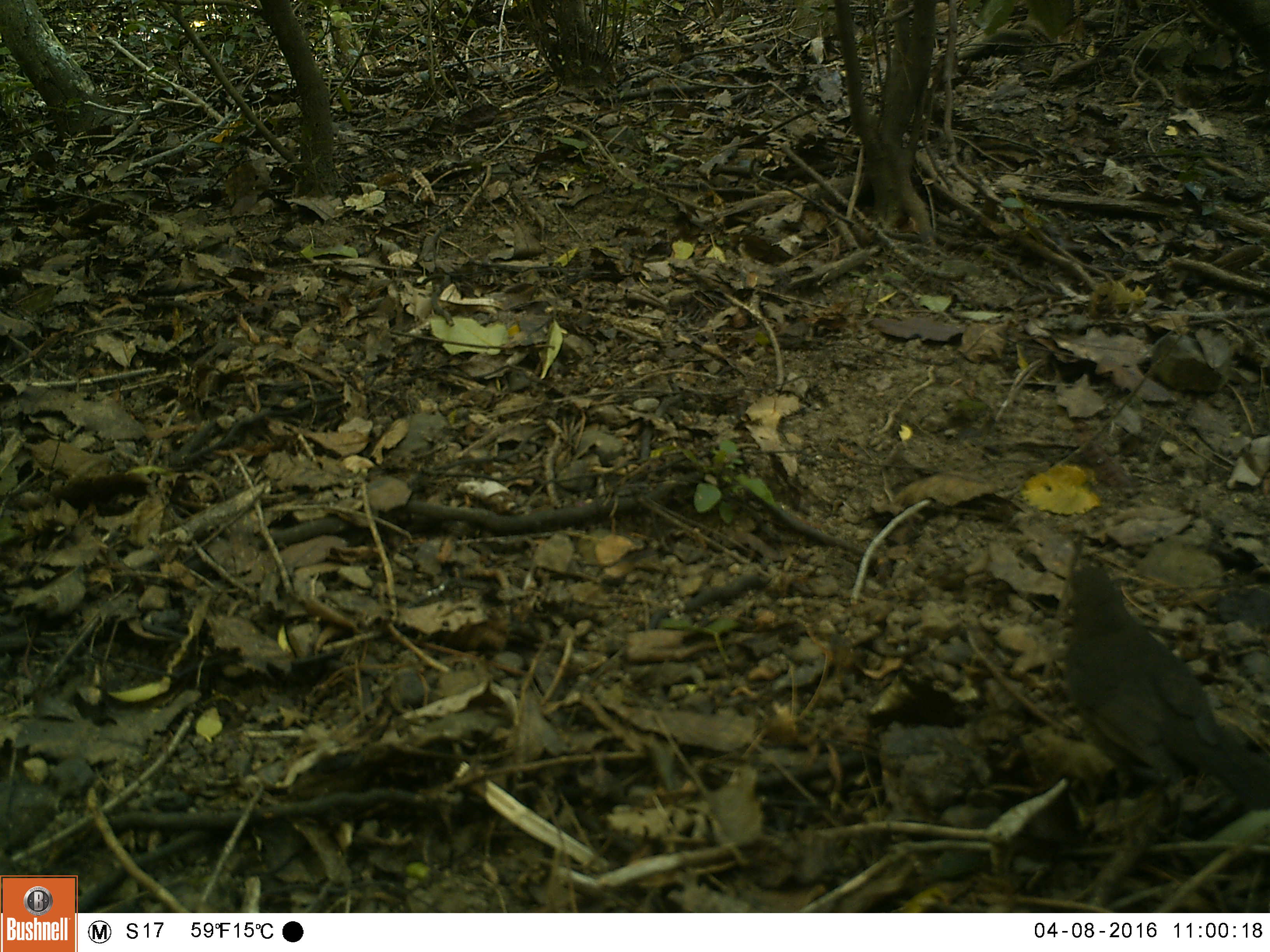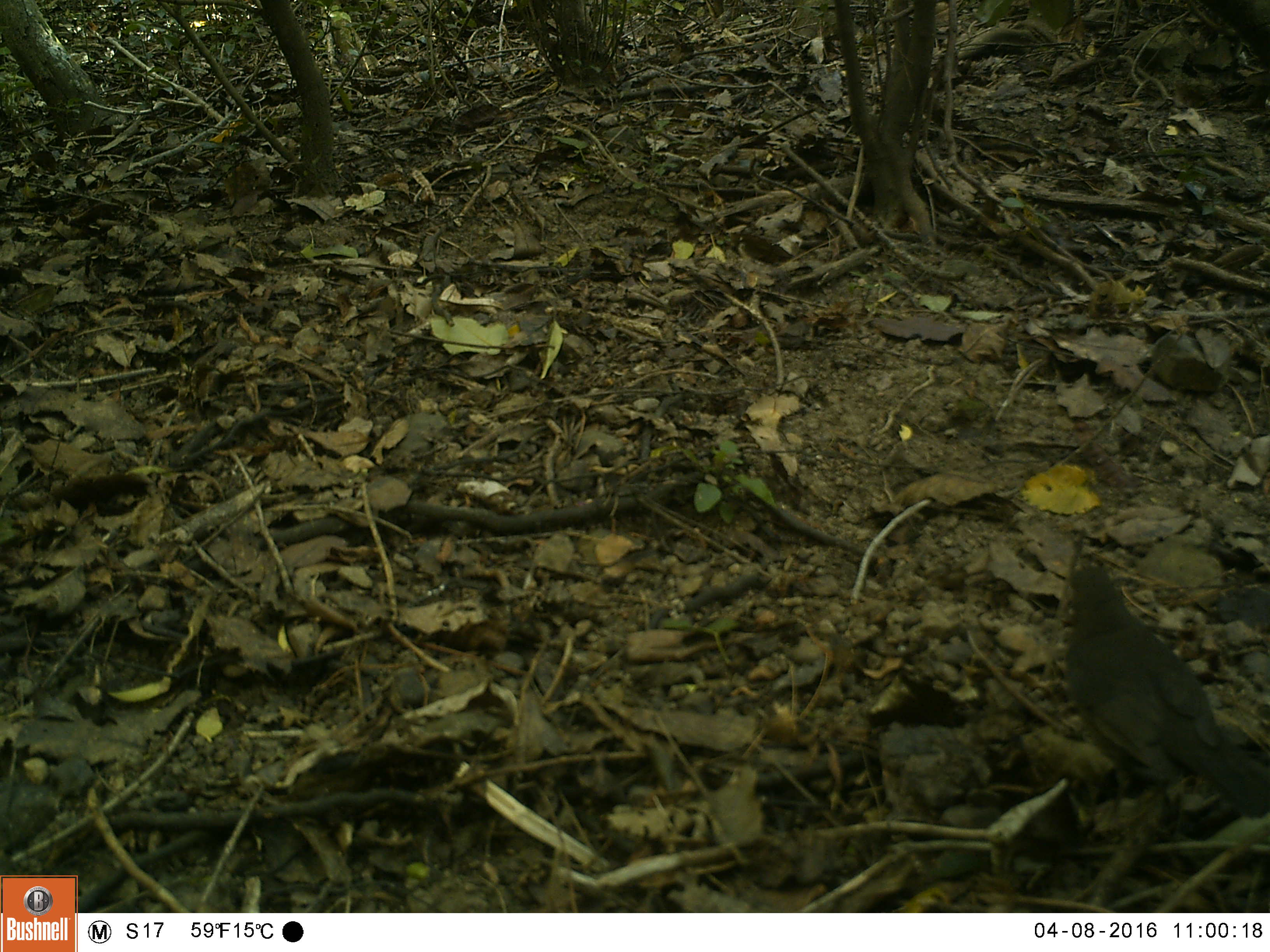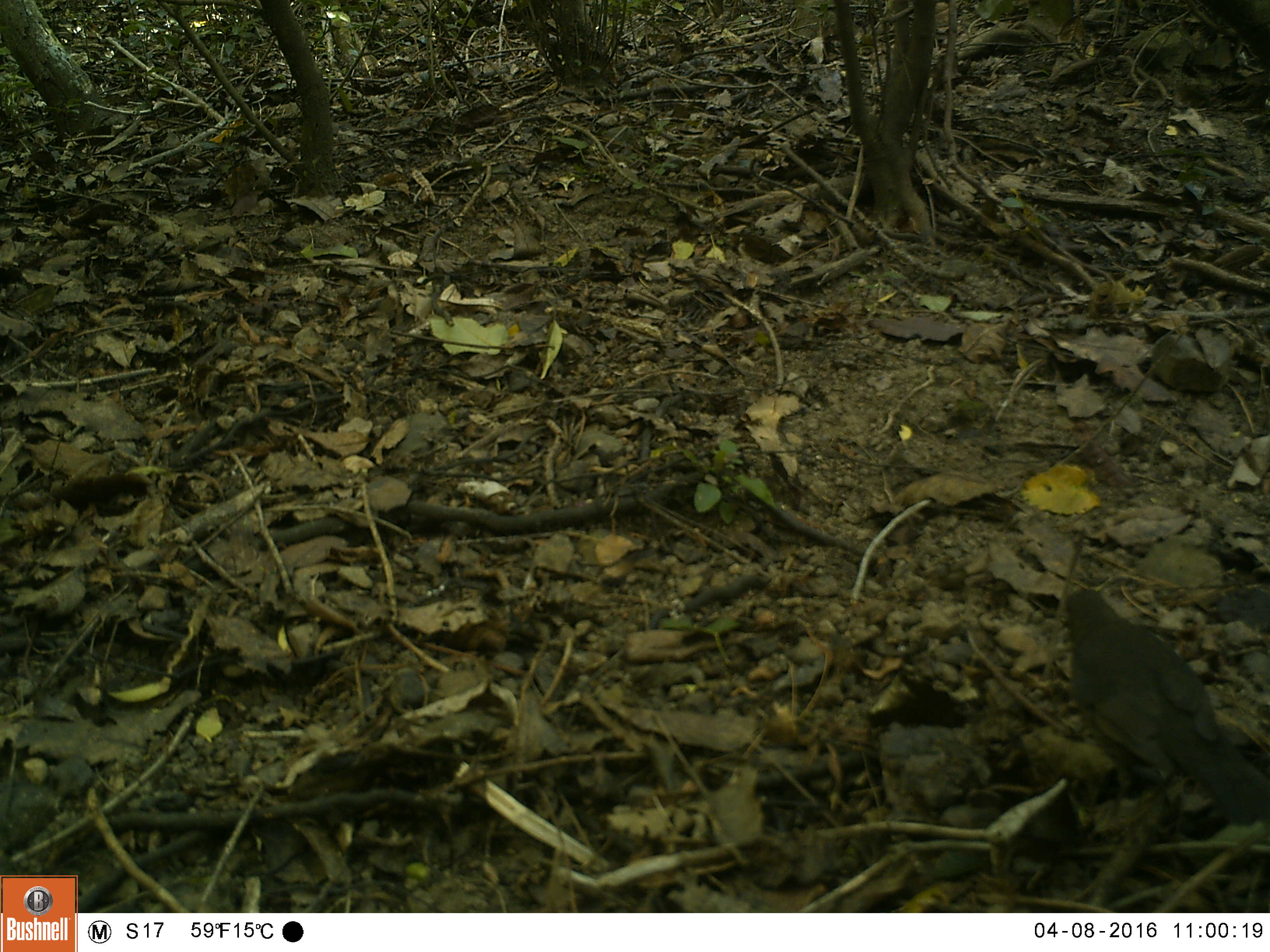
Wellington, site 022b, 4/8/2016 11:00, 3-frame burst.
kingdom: Animalia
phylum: Chordata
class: Aves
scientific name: Aves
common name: bird